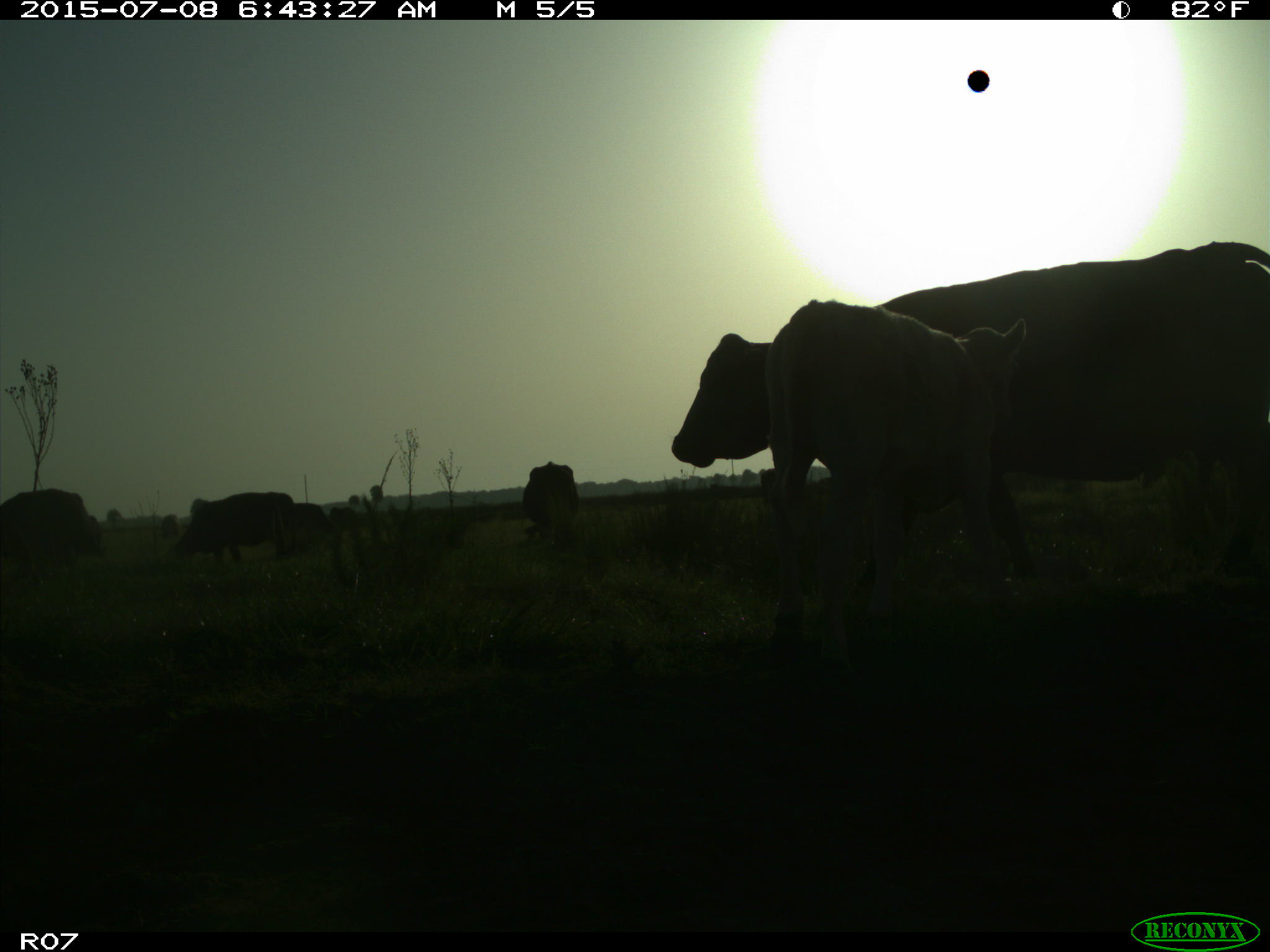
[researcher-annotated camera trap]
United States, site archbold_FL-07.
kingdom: Animalia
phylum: Chordata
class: Mammalia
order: Artiodactyla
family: Bovidae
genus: Bos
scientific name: Bos taurus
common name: domestic cow